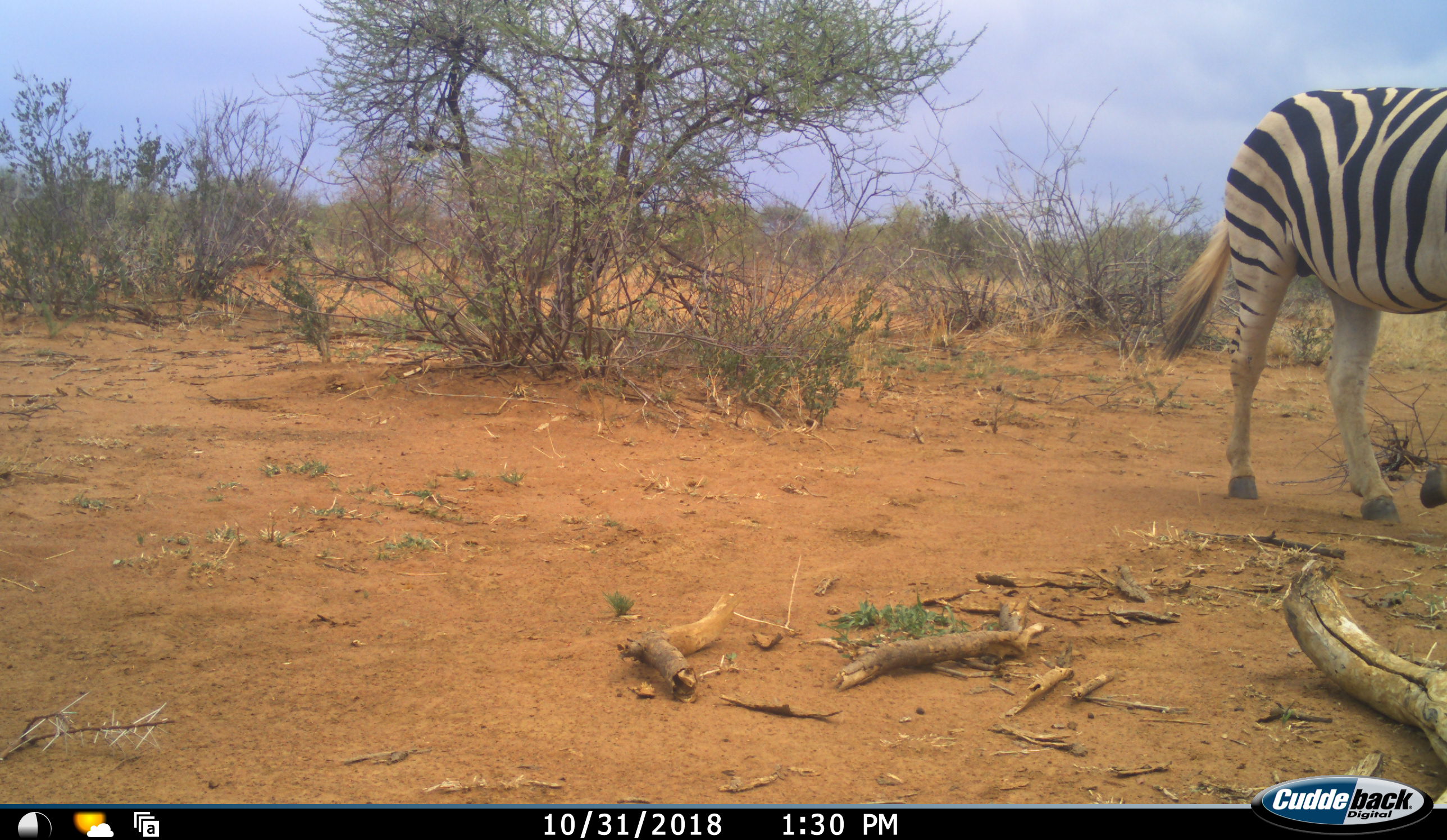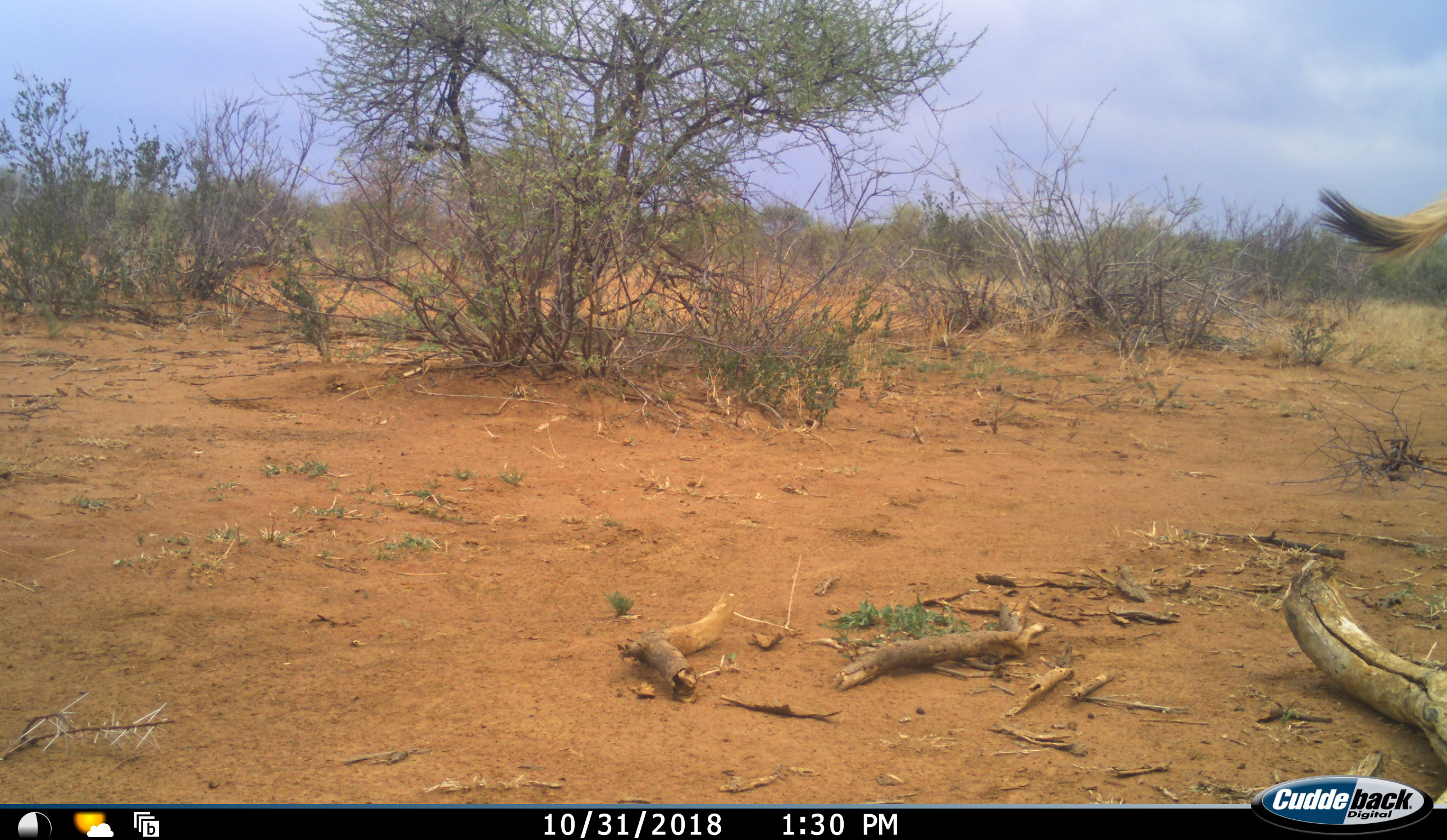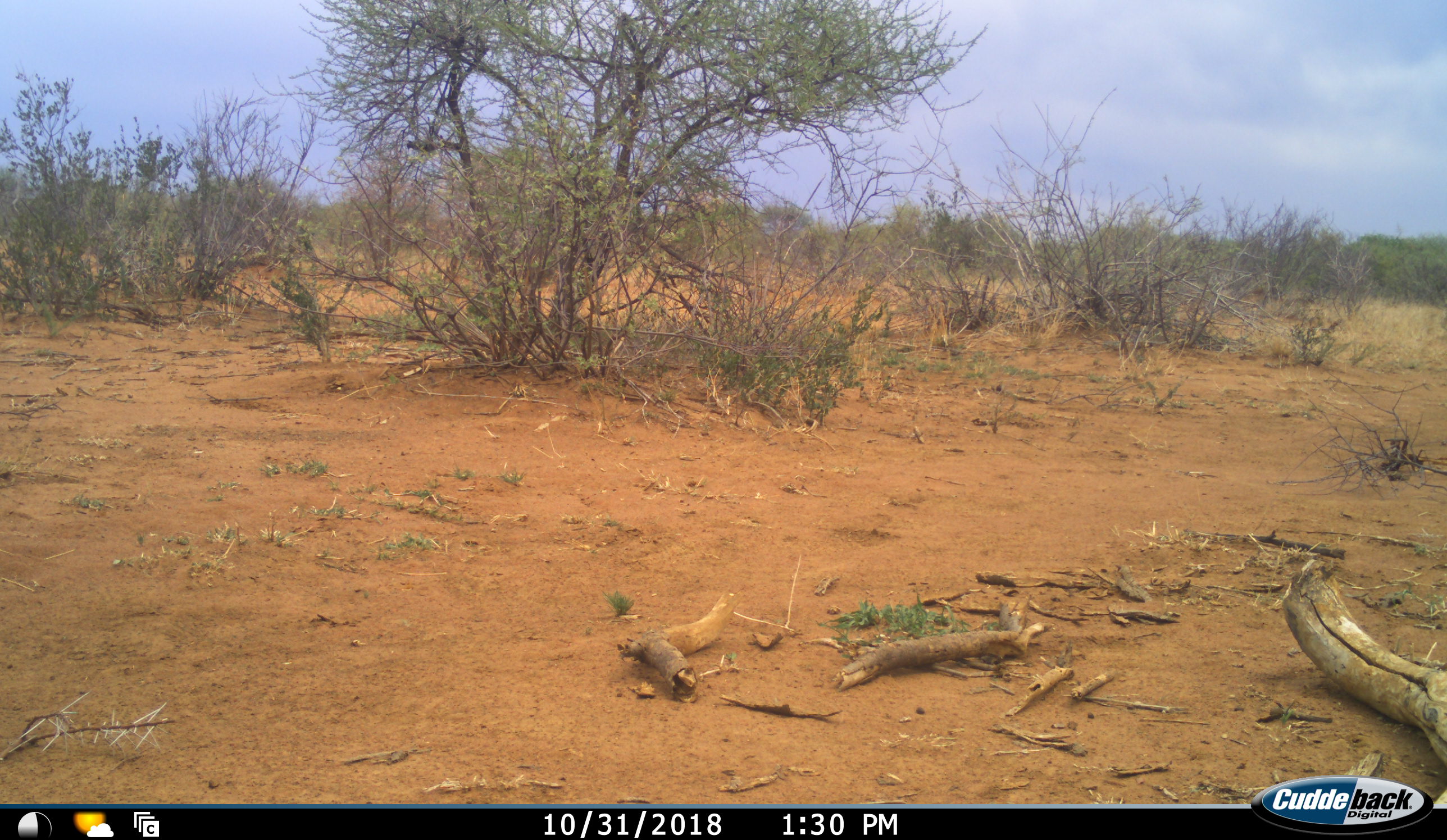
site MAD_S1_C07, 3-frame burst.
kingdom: Animalia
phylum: Chordata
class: Mammalia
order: Perissodactyla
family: Equidae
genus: Equus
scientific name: Equus quagga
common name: plains zebra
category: zebraplains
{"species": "zebraplains (plains zebra) (Equus quagga)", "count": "1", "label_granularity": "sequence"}